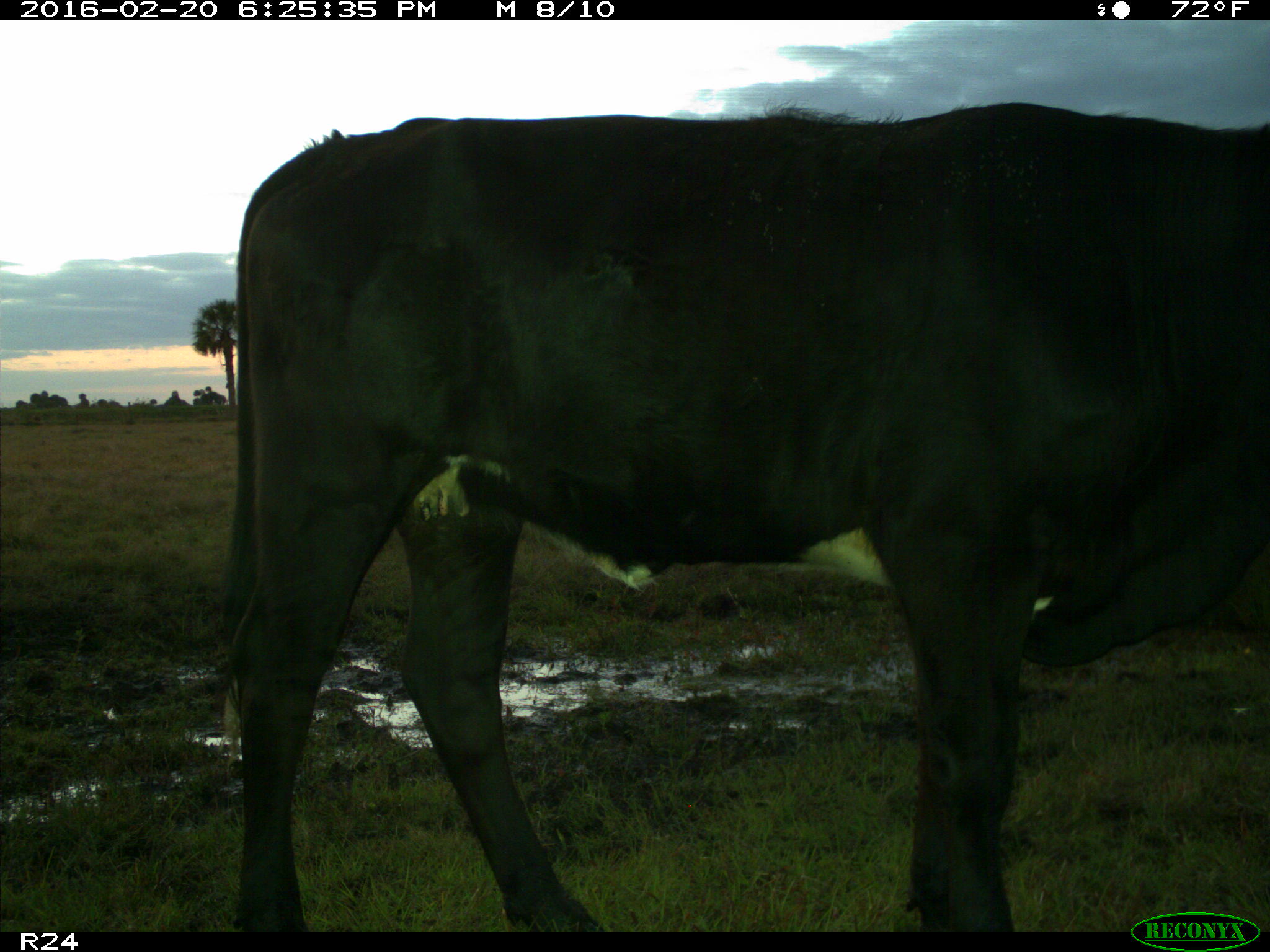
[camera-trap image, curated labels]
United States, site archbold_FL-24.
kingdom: Animalia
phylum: Chordata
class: Mammalia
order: Artiodactyla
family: Bovidae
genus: Bos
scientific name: Bos taurus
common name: domestic cow